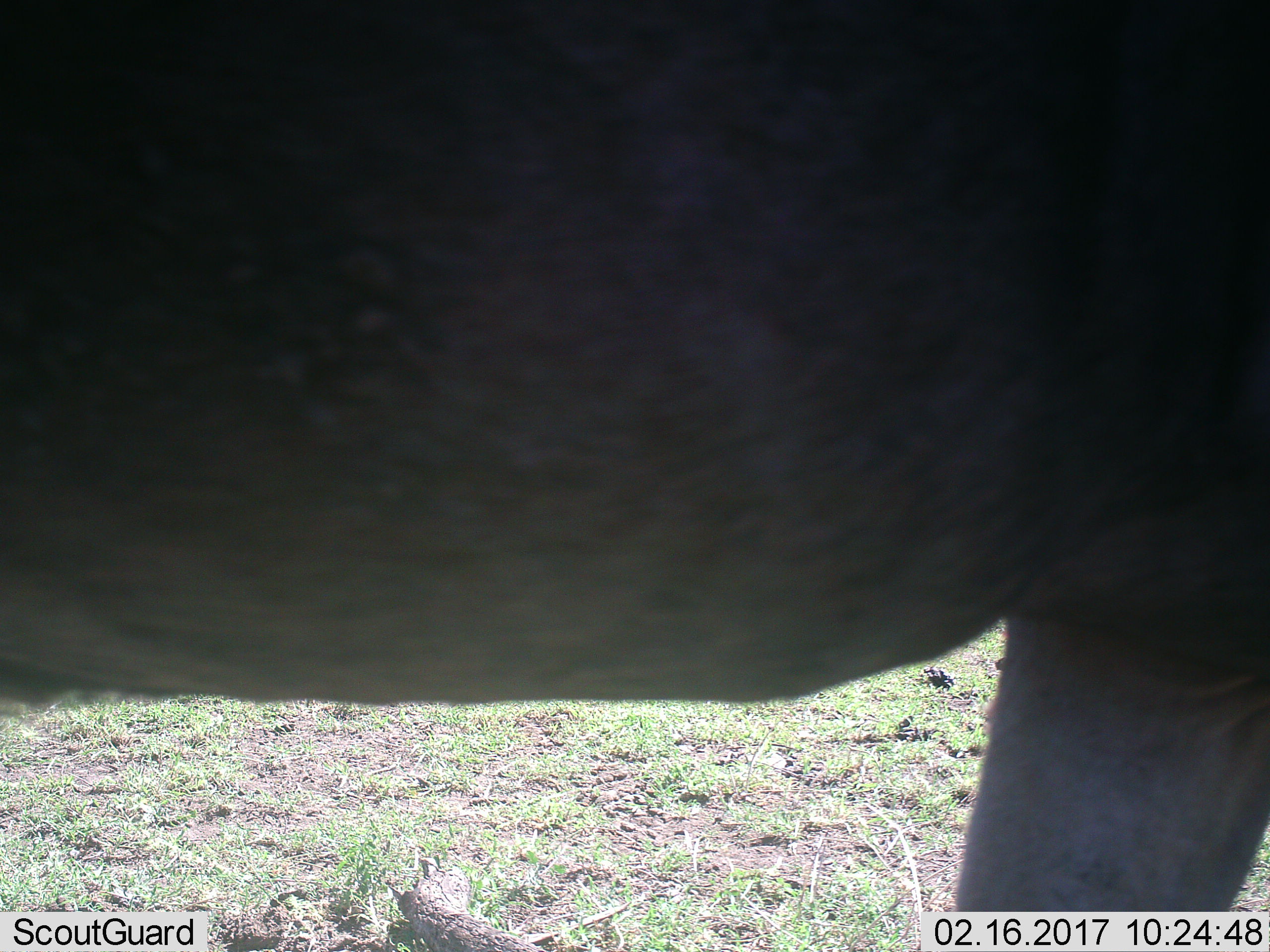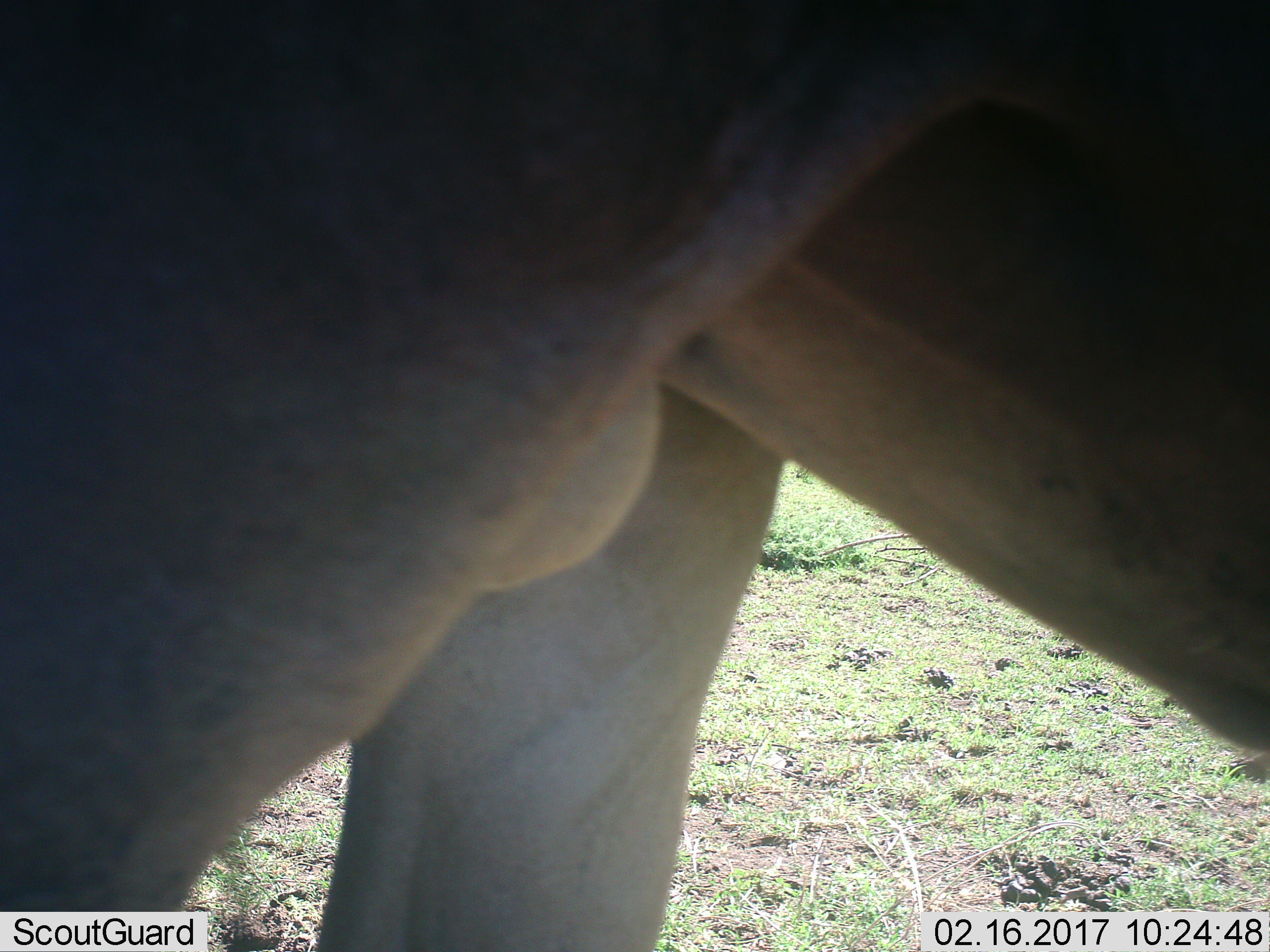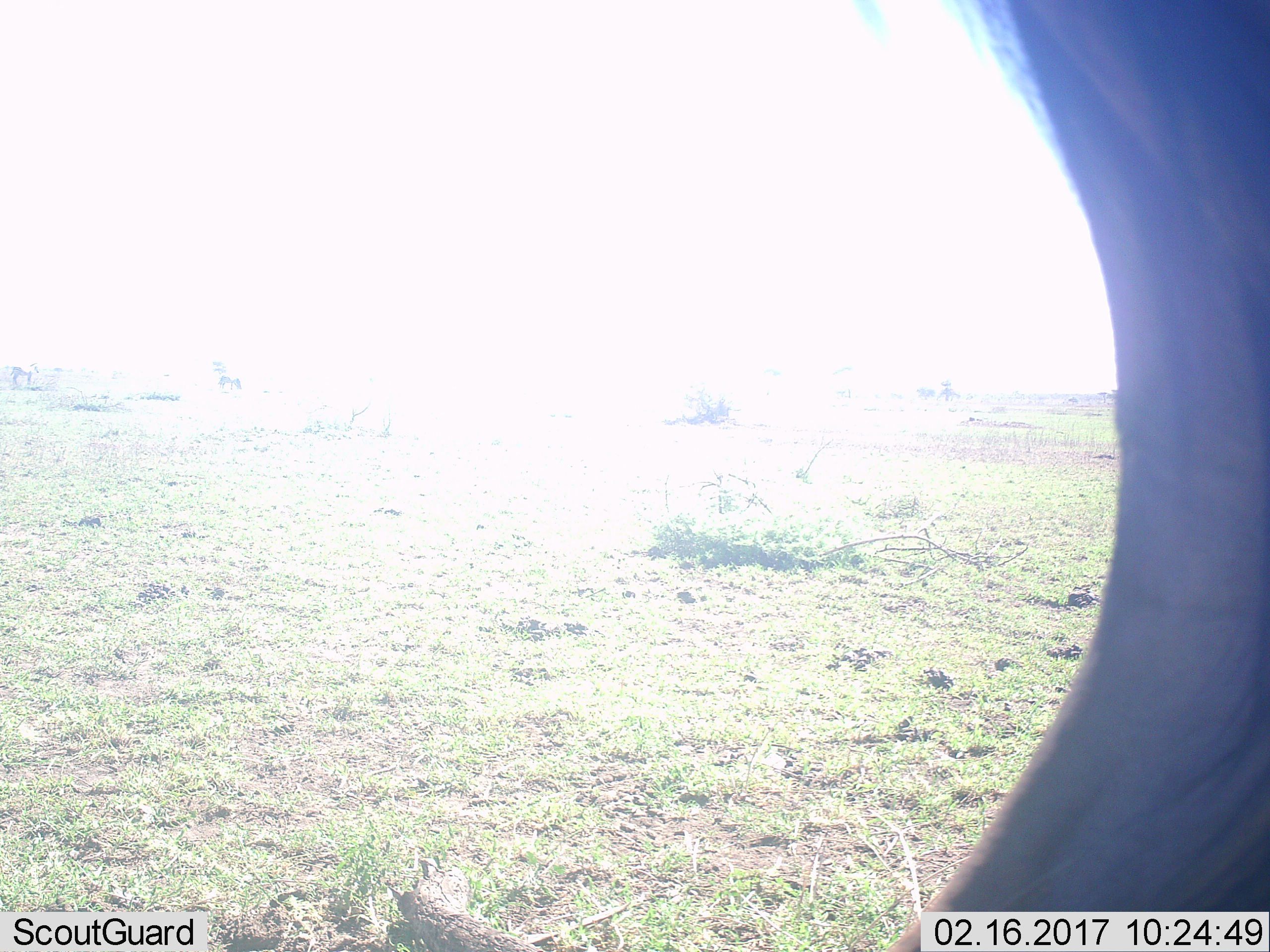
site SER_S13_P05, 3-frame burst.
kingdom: Animalia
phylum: Chordata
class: Mammalia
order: Artiodactyla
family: Bovidae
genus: Connochaetes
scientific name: Connochaetes taurinus taurinus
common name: blue wildebeest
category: wildebeestblue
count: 1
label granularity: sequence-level